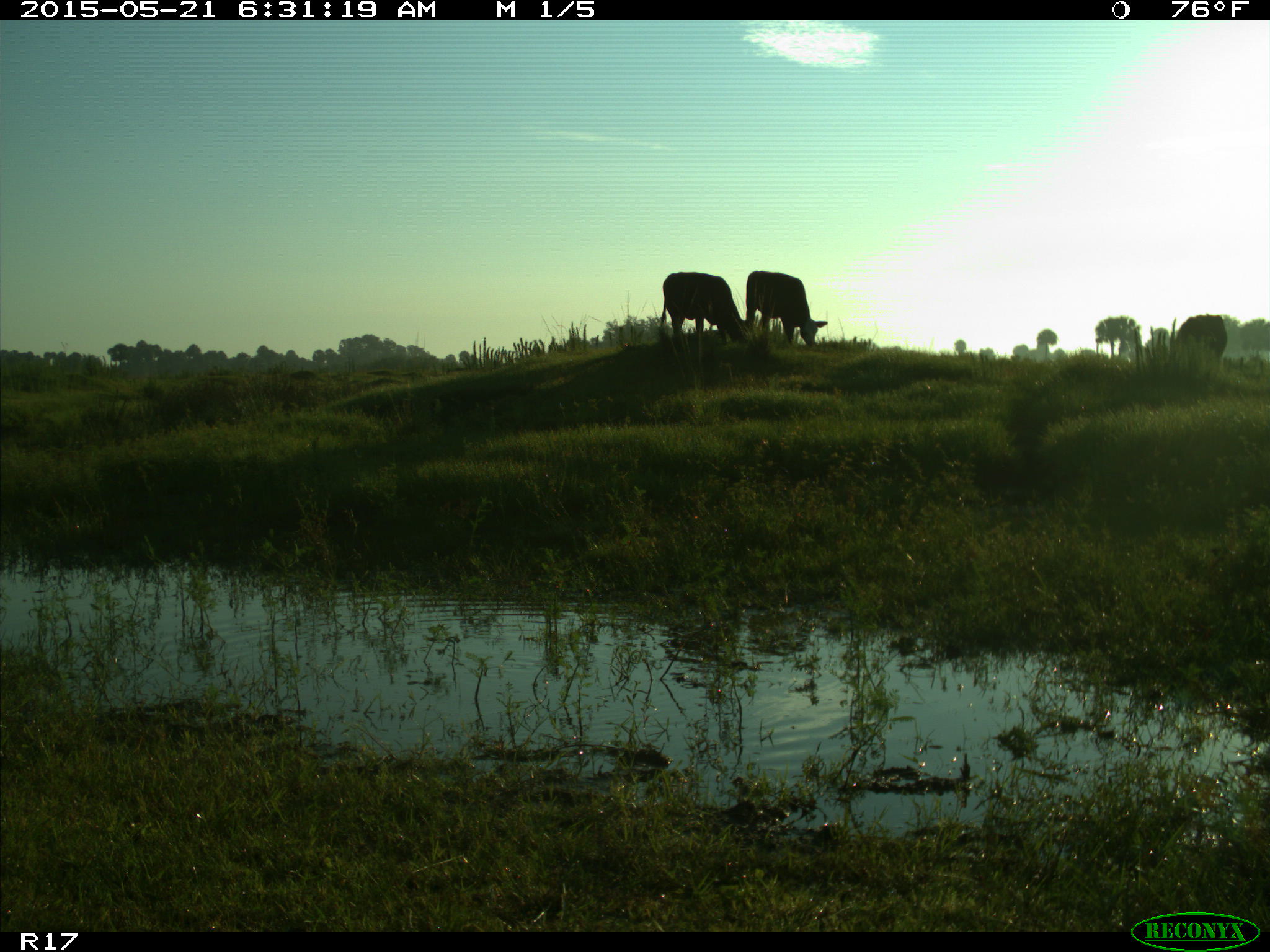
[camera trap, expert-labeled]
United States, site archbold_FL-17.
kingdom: Animalia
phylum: Chordata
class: Mammalia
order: Artiodactyla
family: Bovidae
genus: Bos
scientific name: Bos taurus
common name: domestic cow